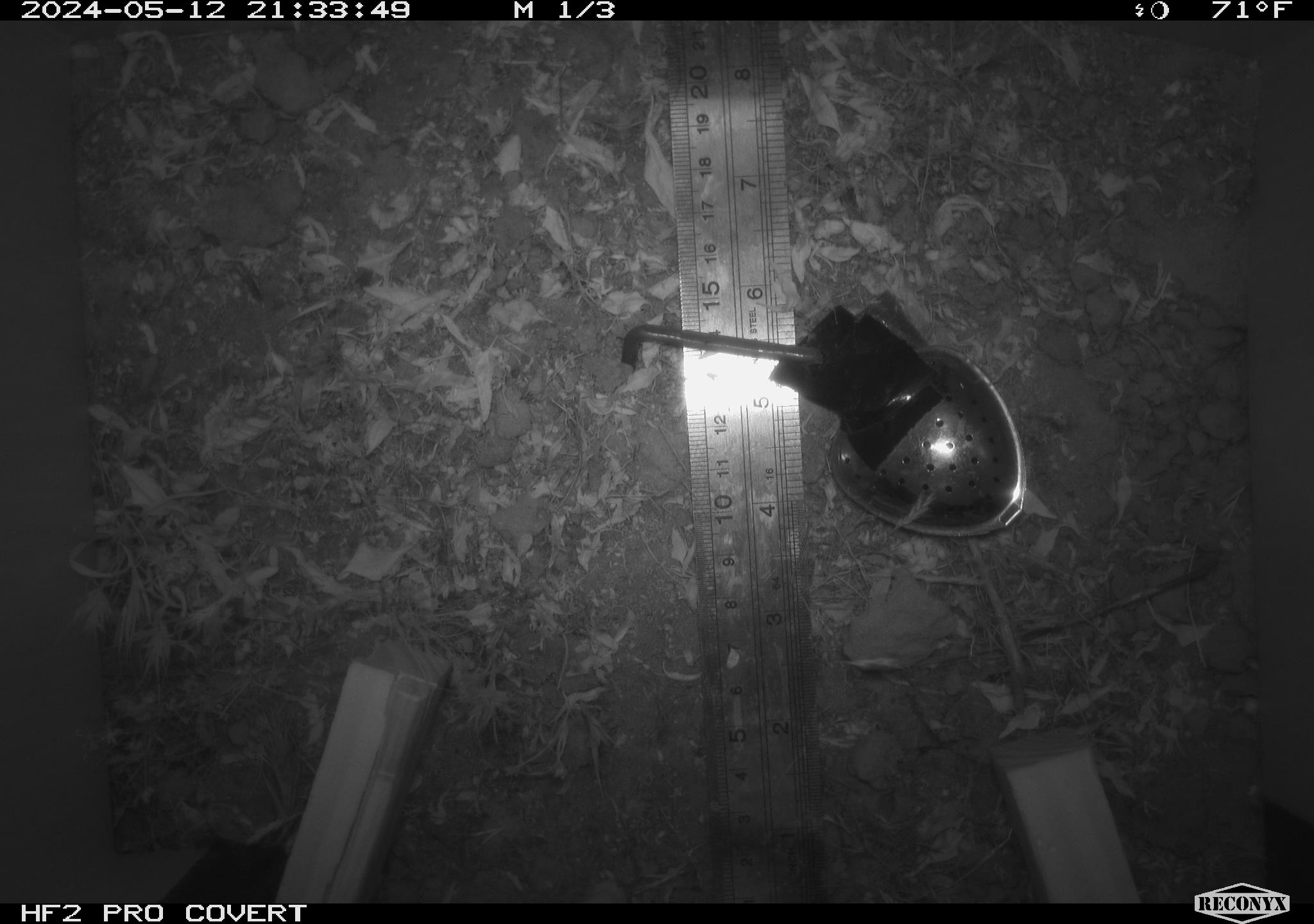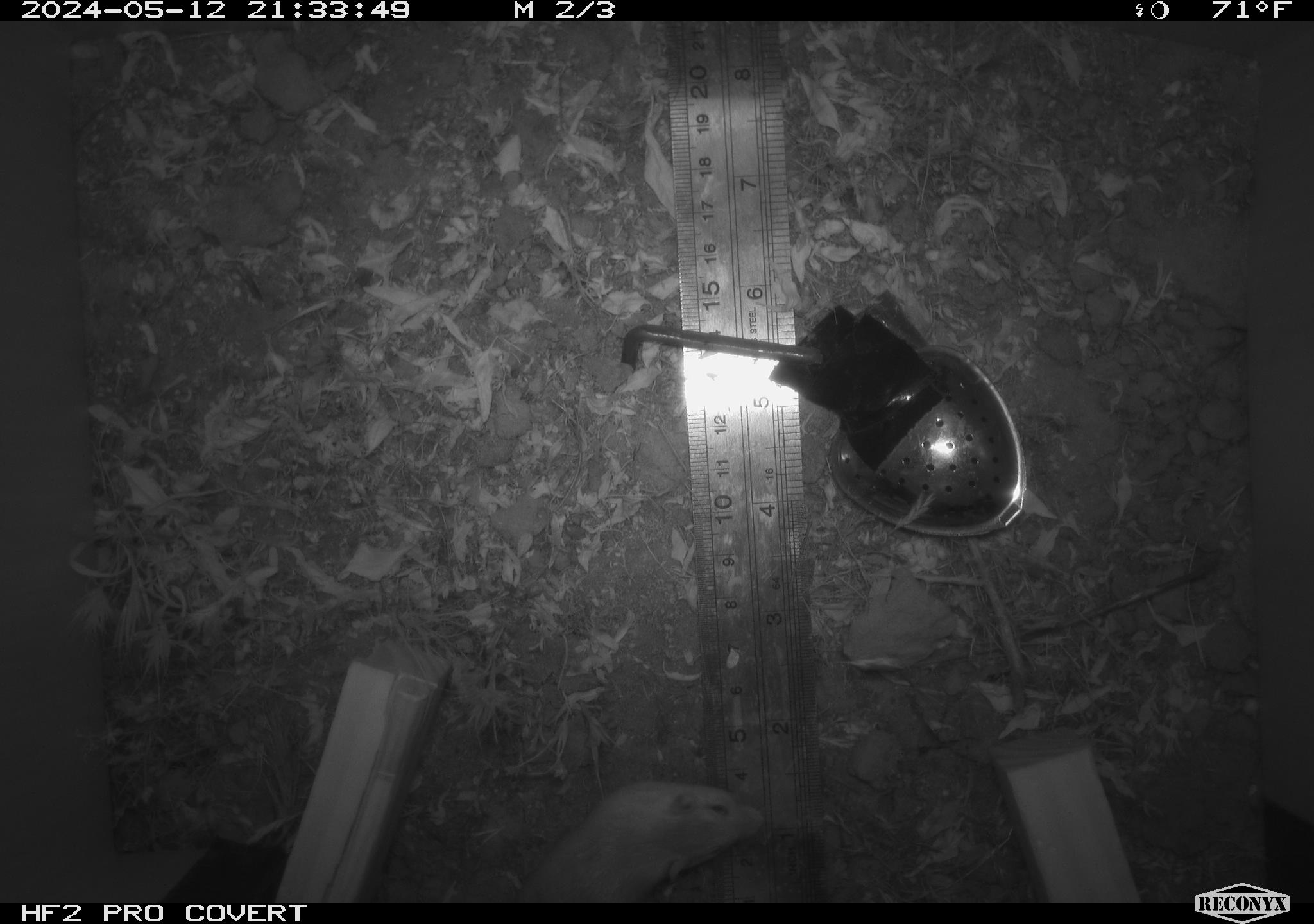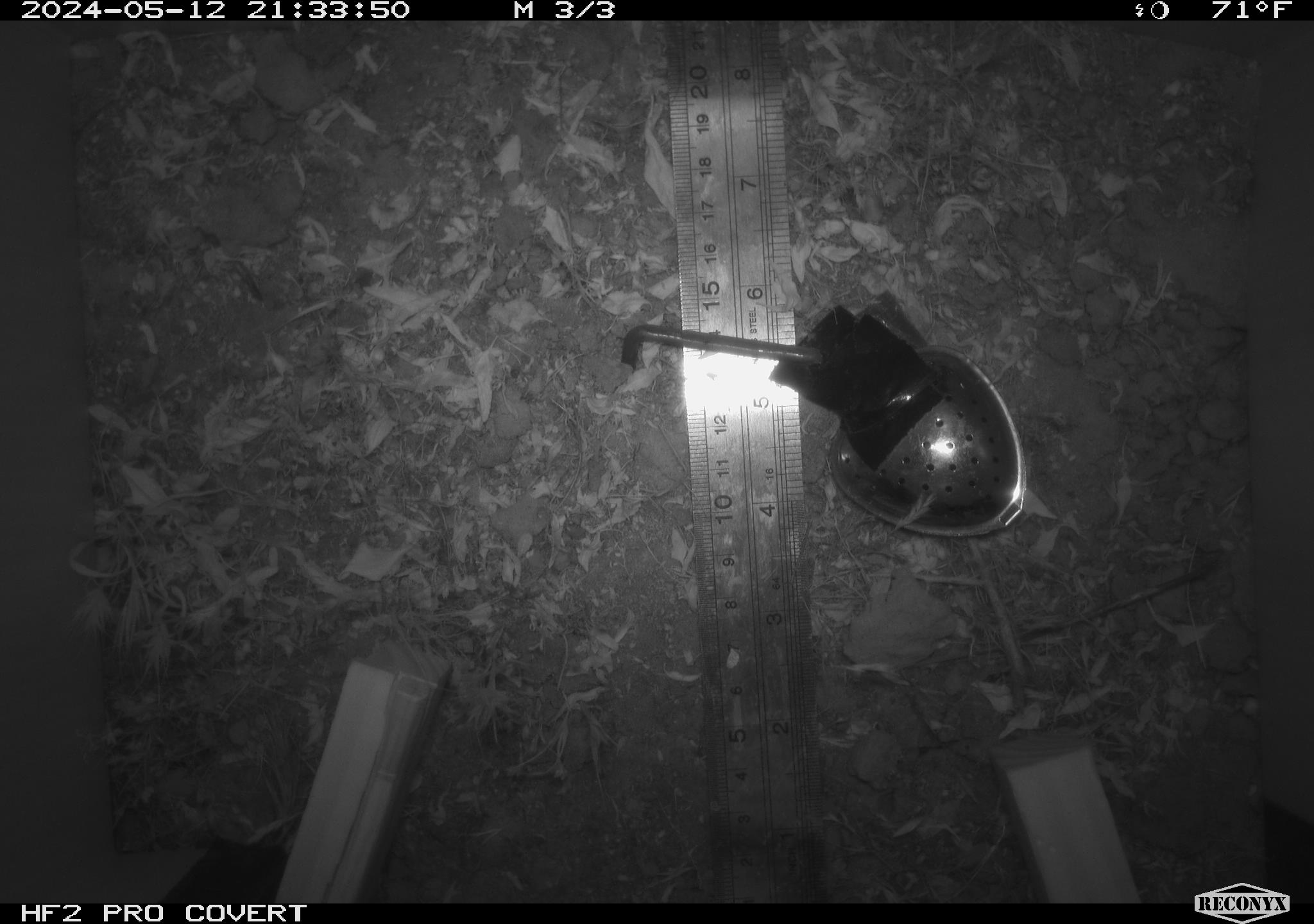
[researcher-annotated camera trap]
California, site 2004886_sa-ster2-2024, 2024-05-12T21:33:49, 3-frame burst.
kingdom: Animalia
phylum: Chordata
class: Mammalia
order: Rodentia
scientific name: Rodentia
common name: mouse species